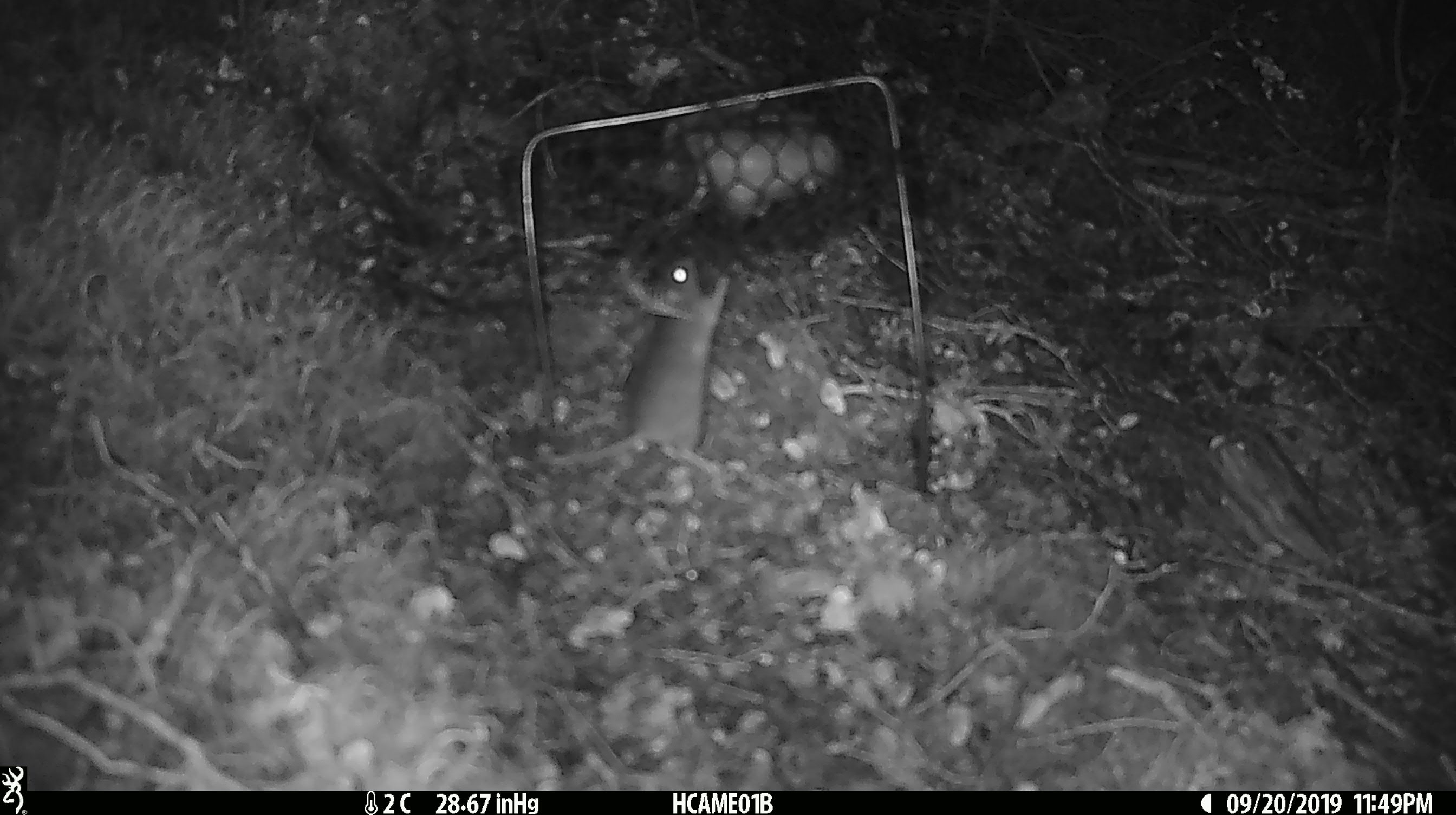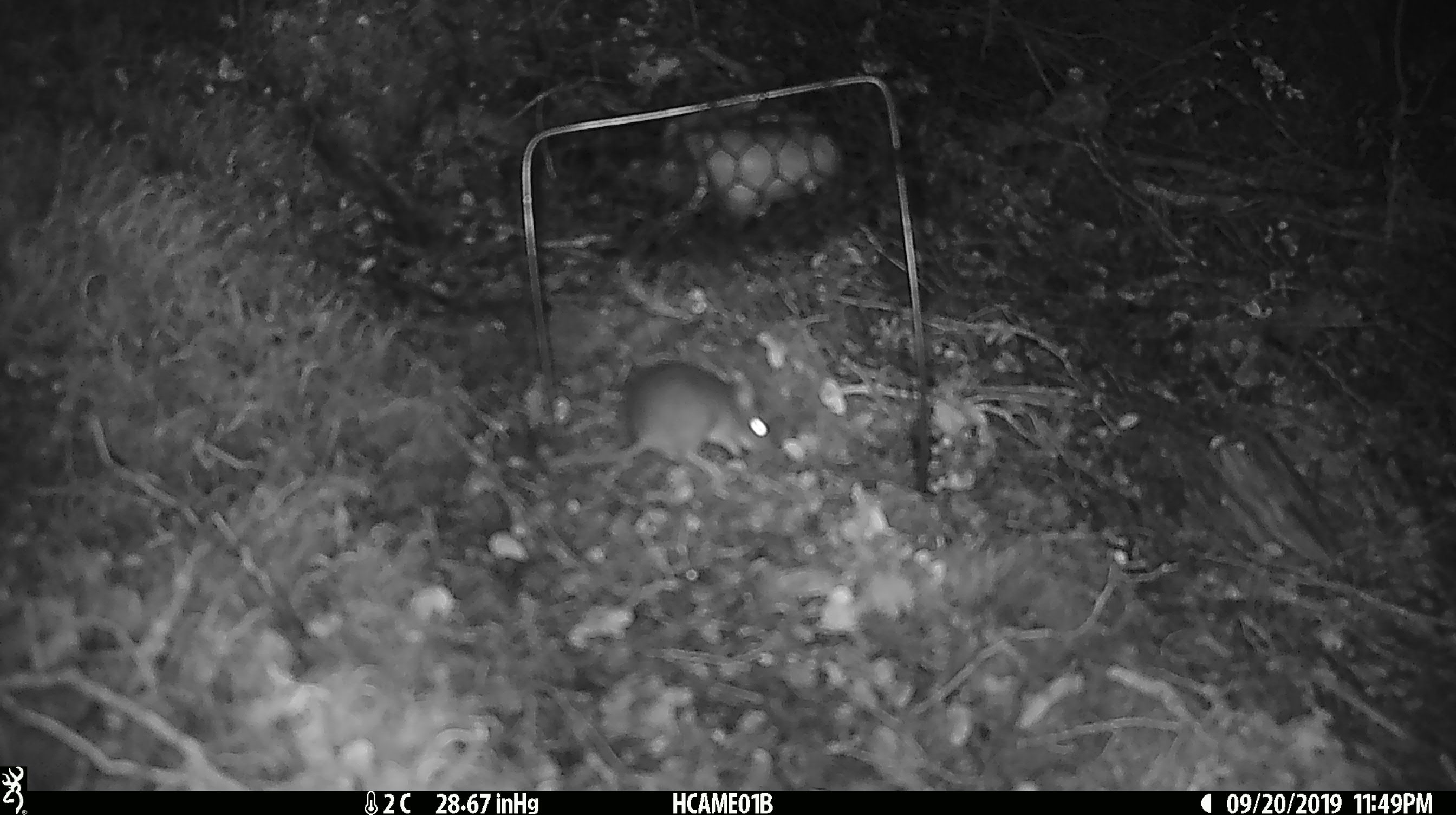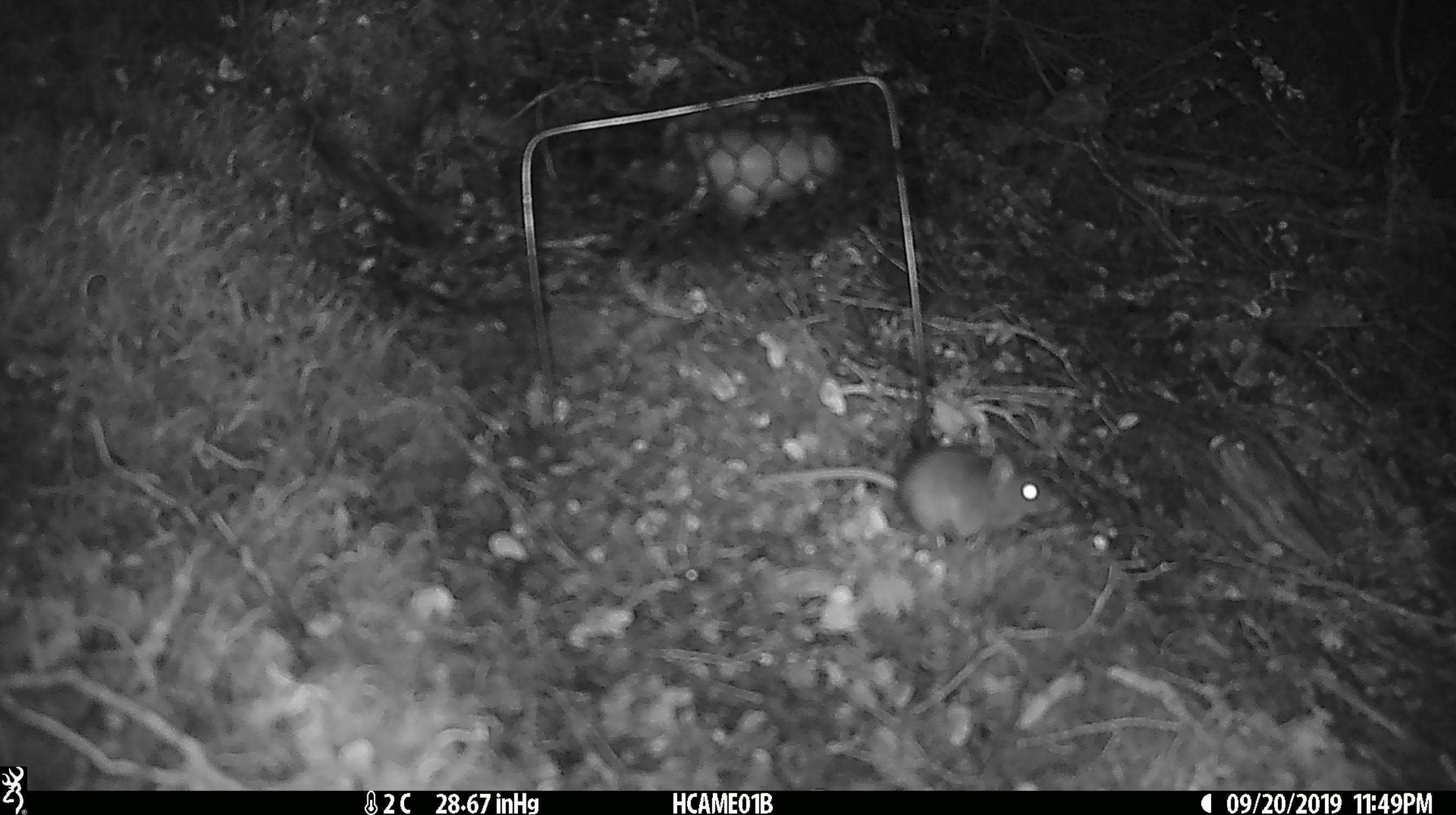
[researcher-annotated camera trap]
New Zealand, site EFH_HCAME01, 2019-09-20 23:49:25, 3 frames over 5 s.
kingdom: Animalia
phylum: Chordata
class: Mammalia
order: Rodentia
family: Muridae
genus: Mus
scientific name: Mus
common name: mouse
Mouse (Mus).